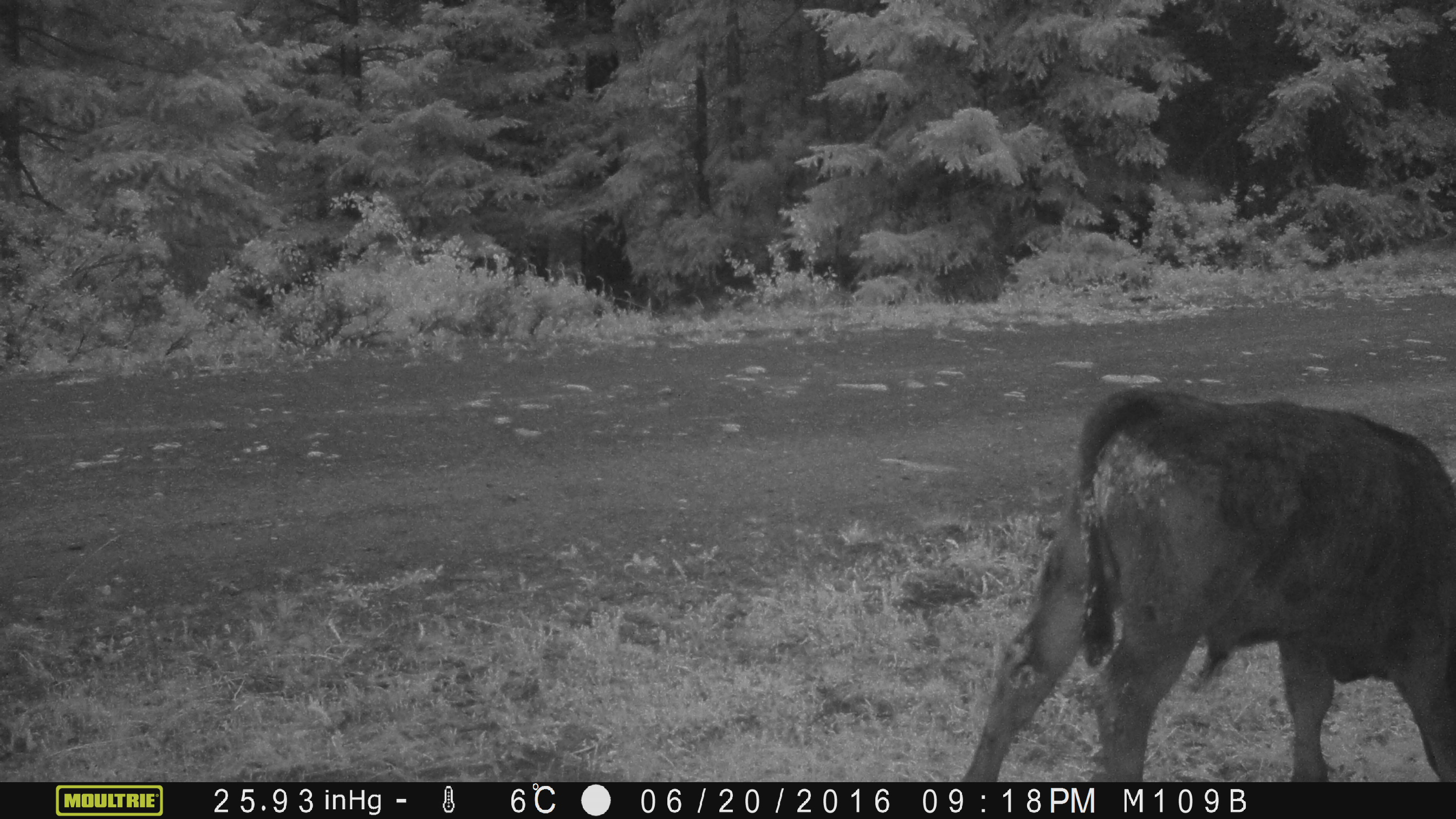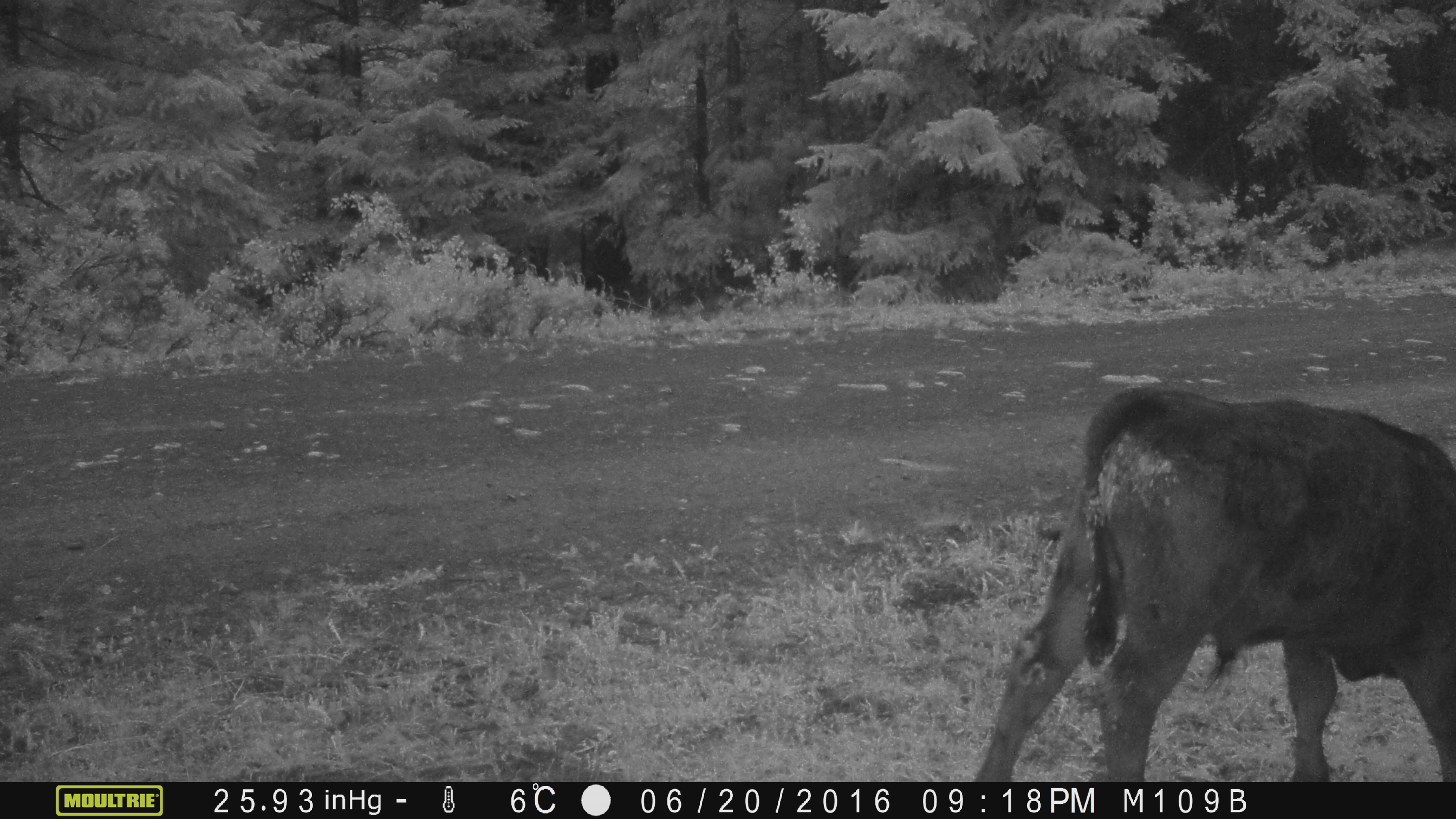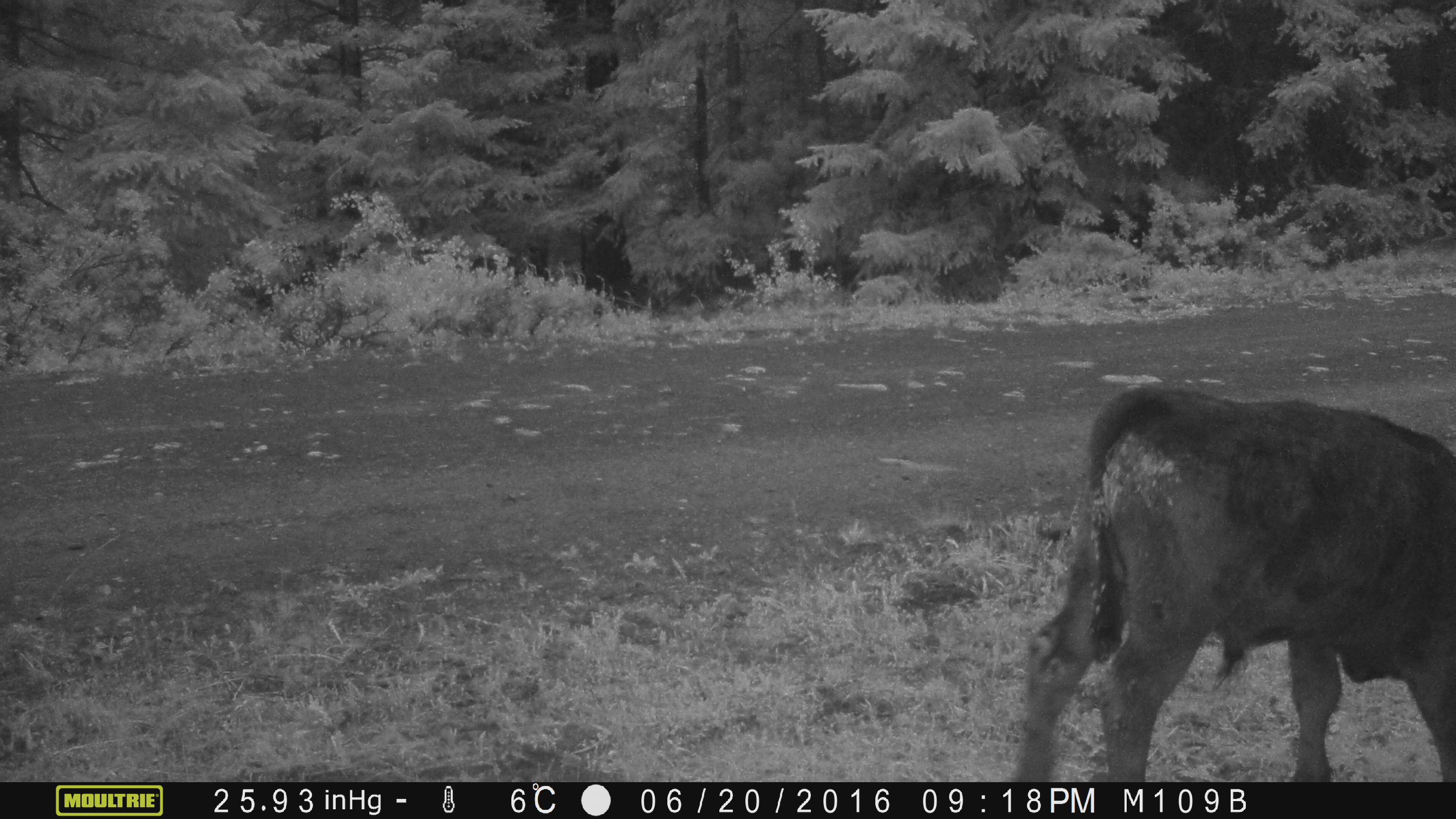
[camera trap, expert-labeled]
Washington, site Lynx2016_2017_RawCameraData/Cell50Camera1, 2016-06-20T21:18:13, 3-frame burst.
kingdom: Animalia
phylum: Chordata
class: Mammalia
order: Artiodactyla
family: Bovidae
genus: Bos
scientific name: Bos taurus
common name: domestic cattle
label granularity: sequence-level